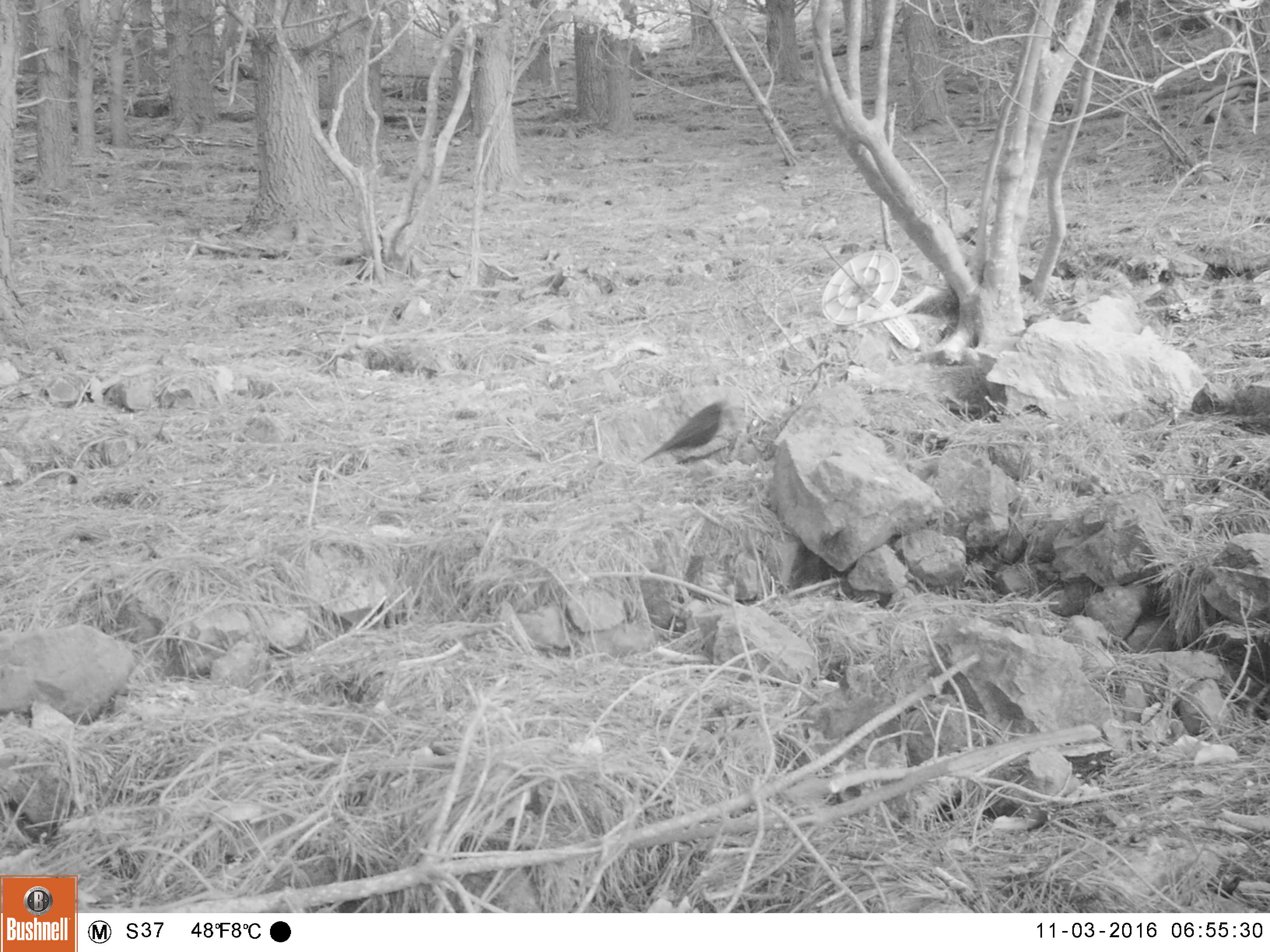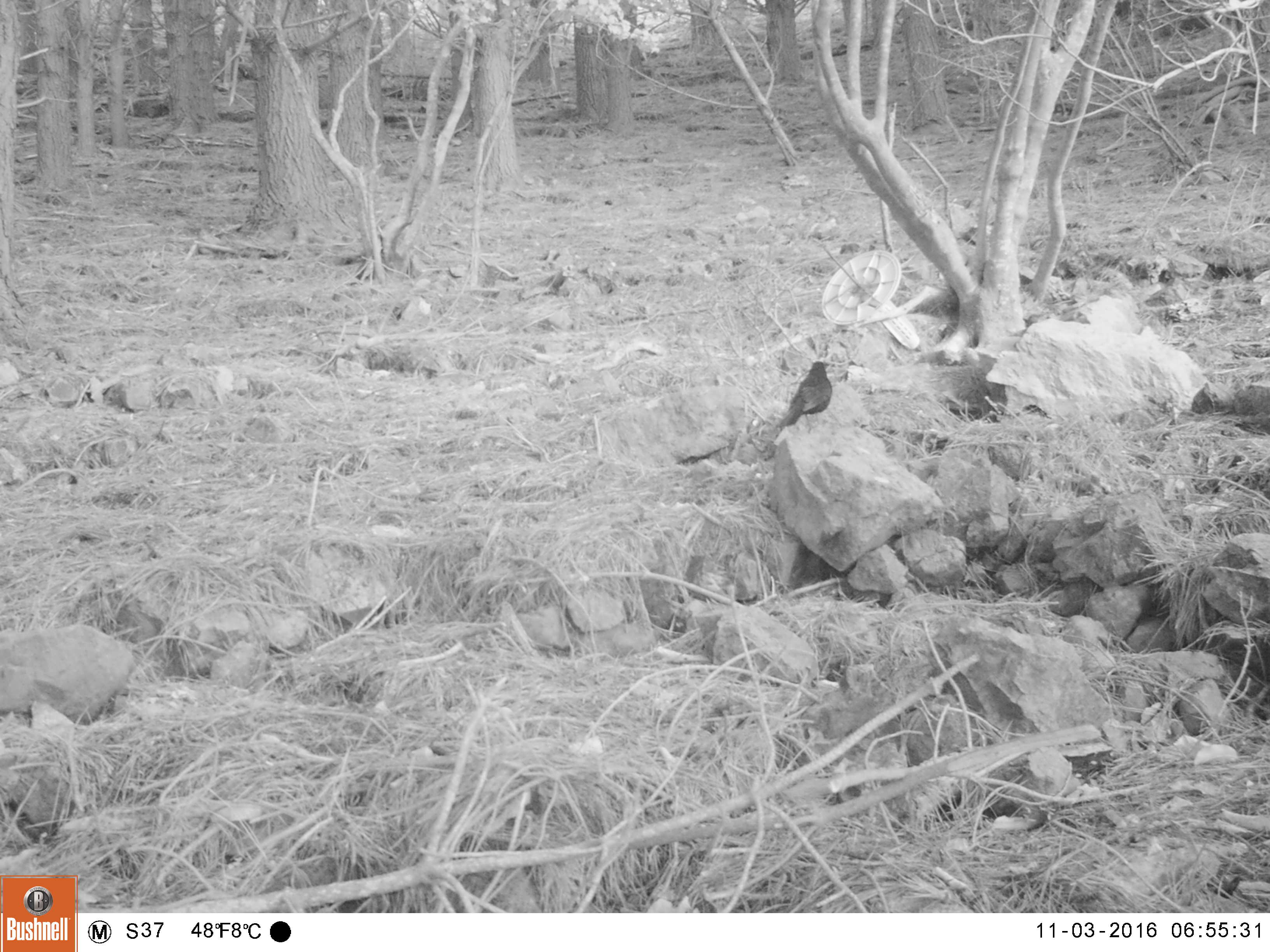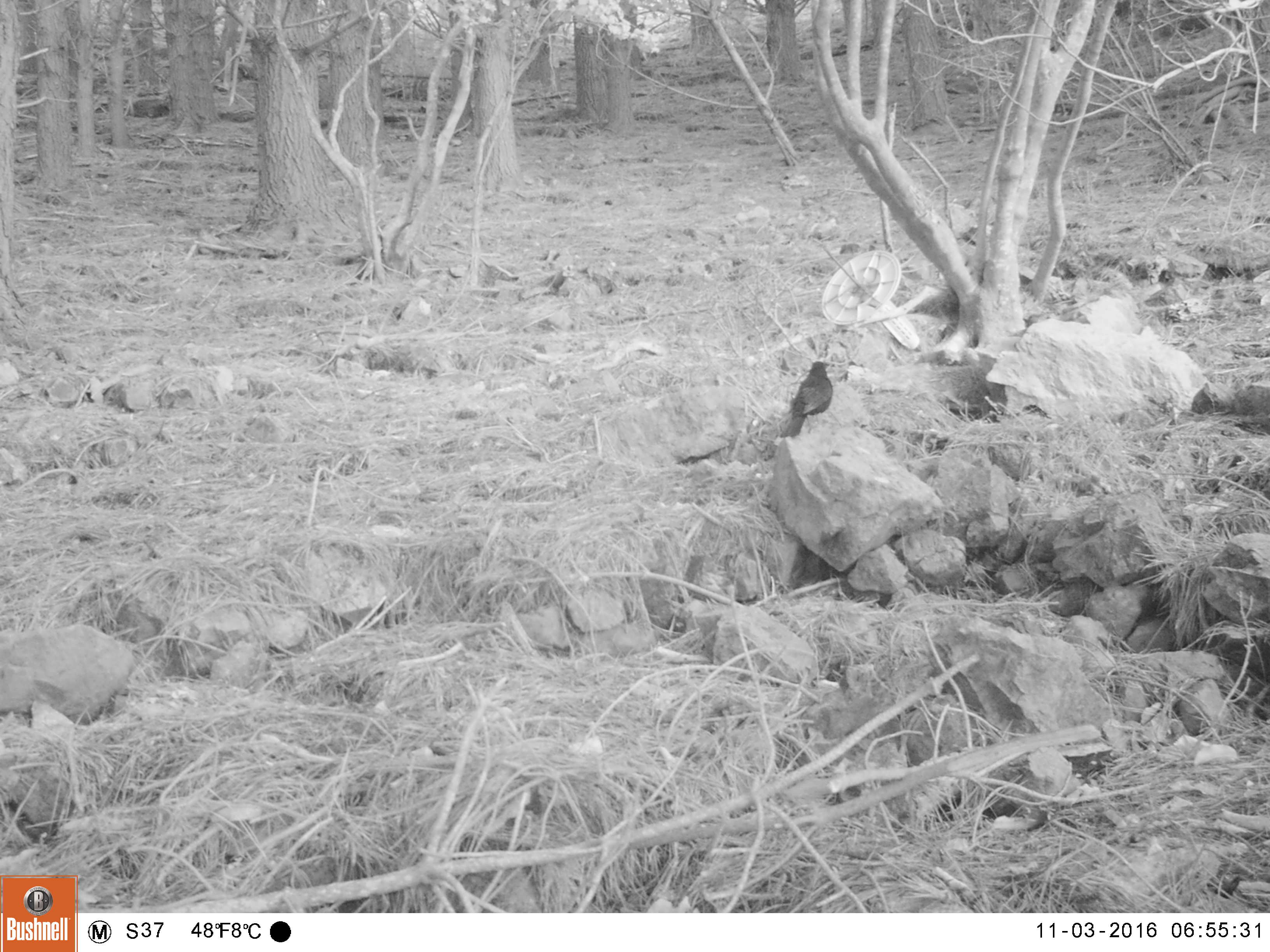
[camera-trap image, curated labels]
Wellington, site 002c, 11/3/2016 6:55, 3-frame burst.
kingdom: Animalia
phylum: Chordata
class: Aves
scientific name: Aves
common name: bird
Bird (Aves).